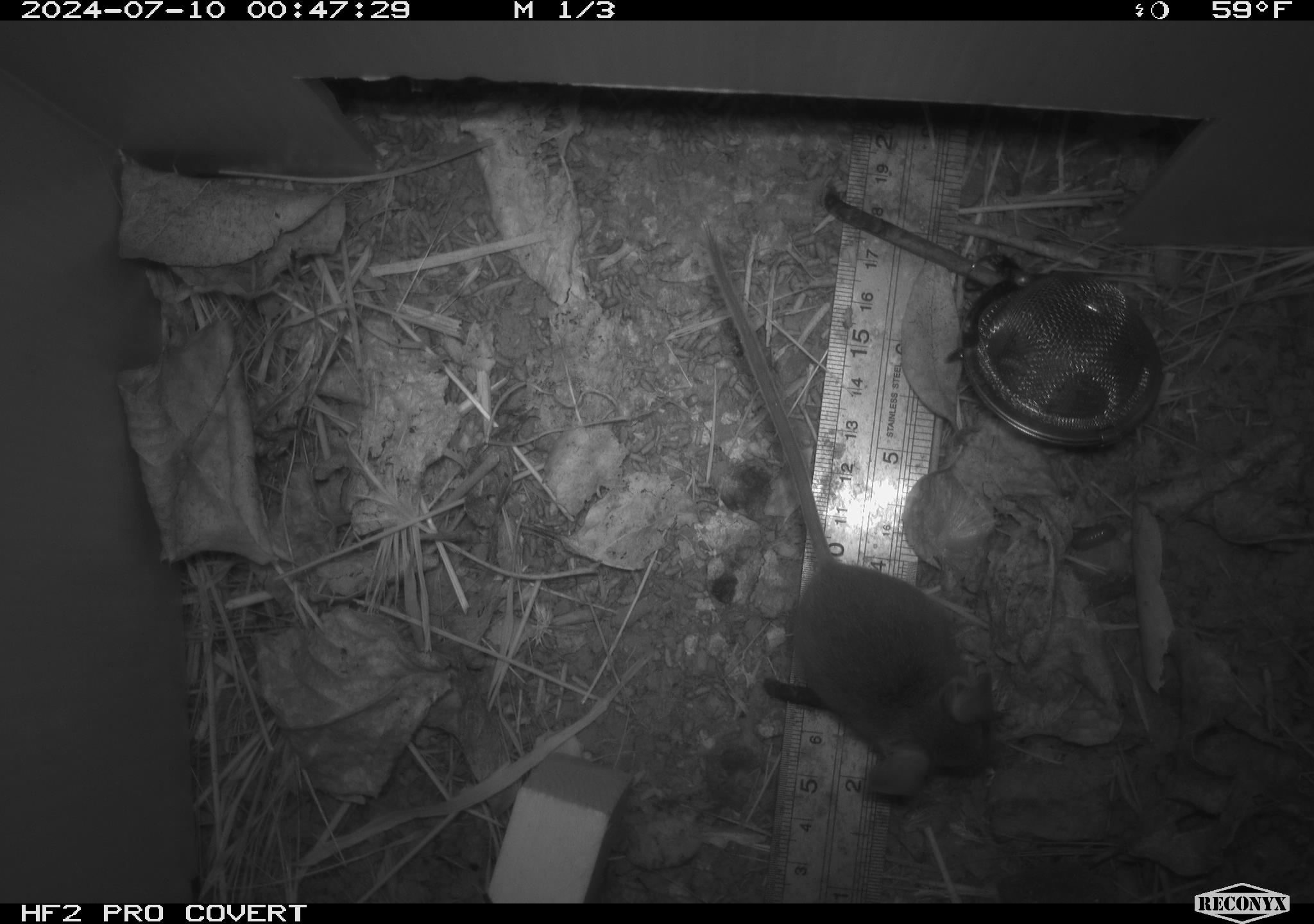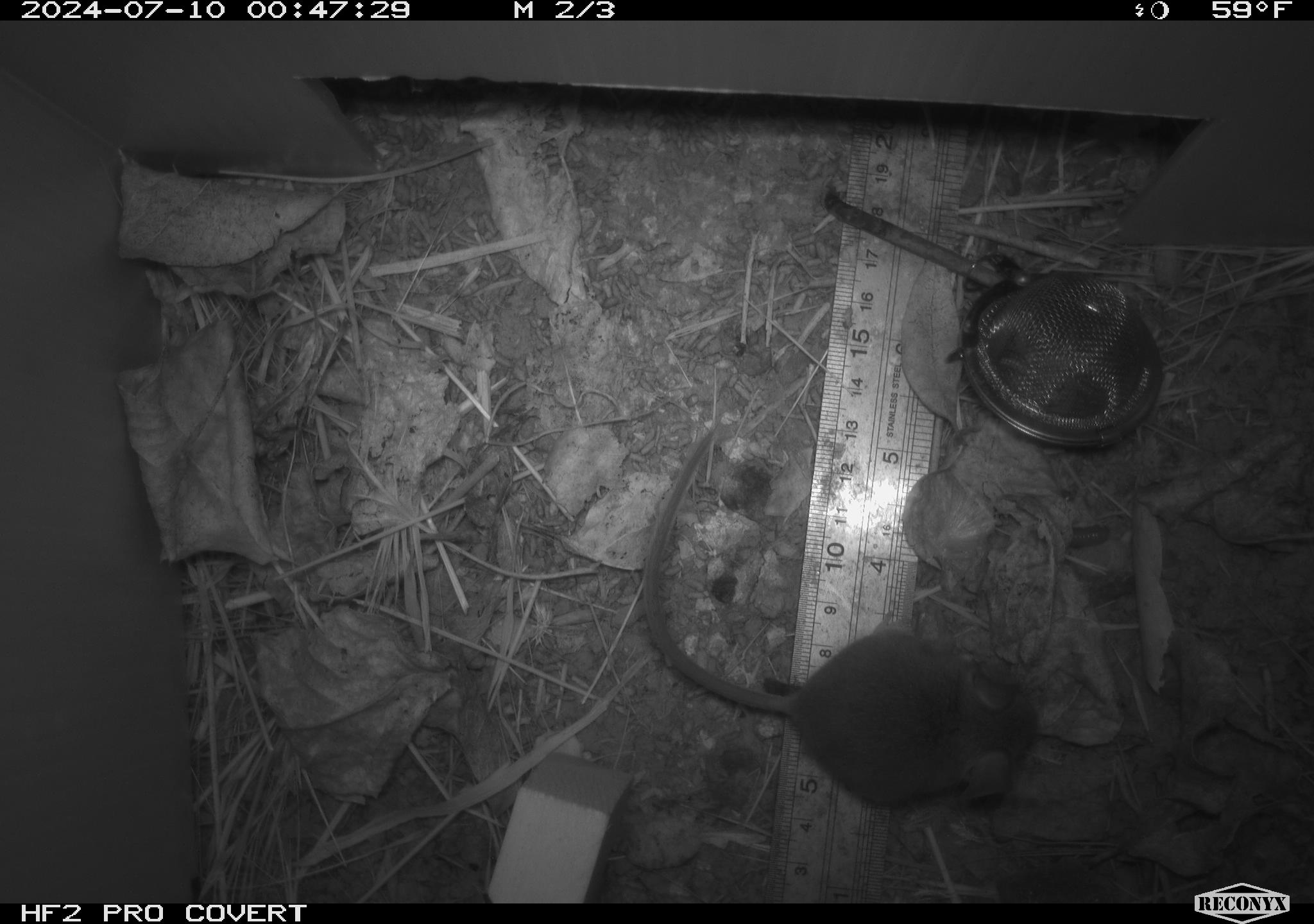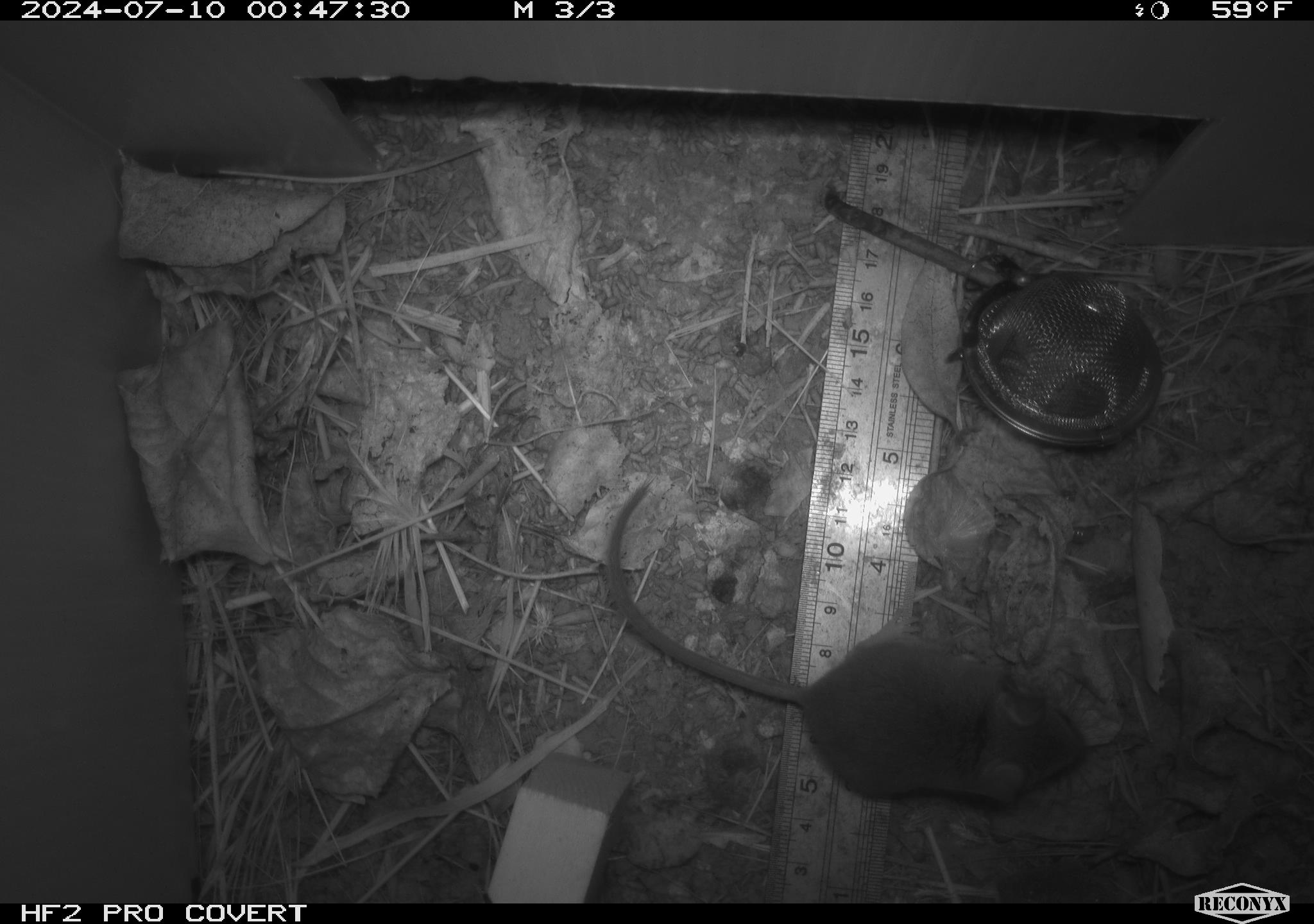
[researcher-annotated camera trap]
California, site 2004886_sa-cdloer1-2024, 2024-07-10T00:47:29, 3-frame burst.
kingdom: Animalia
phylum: Chordata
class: Mammalia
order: Rodentia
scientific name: Rodentia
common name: mouse species